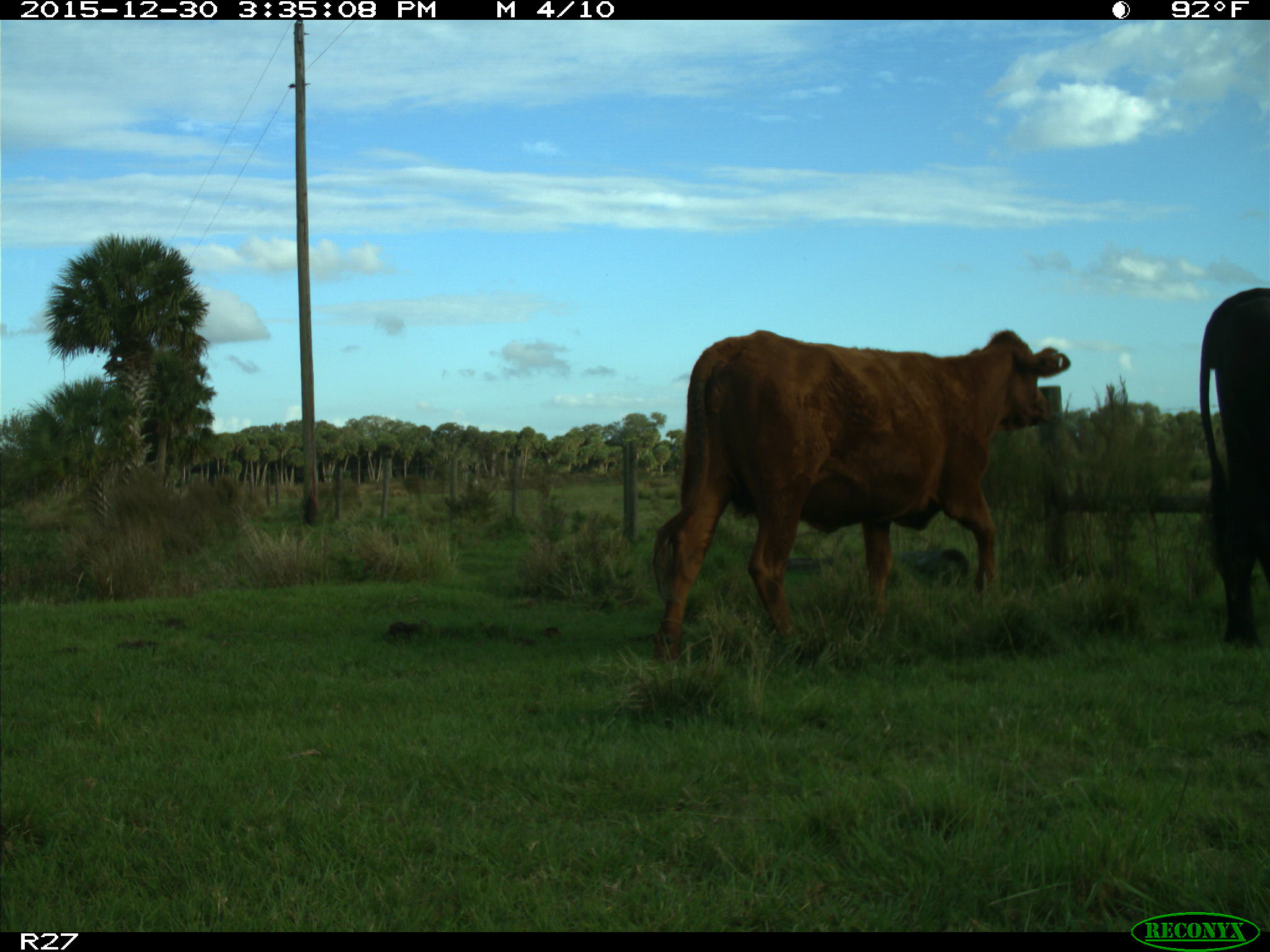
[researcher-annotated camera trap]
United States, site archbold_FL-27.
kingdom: Animalia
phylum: Chordata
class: Mammalia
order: Artiodactyla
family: Bovidae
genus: Bos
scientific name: Bos taurus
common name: domestic cow